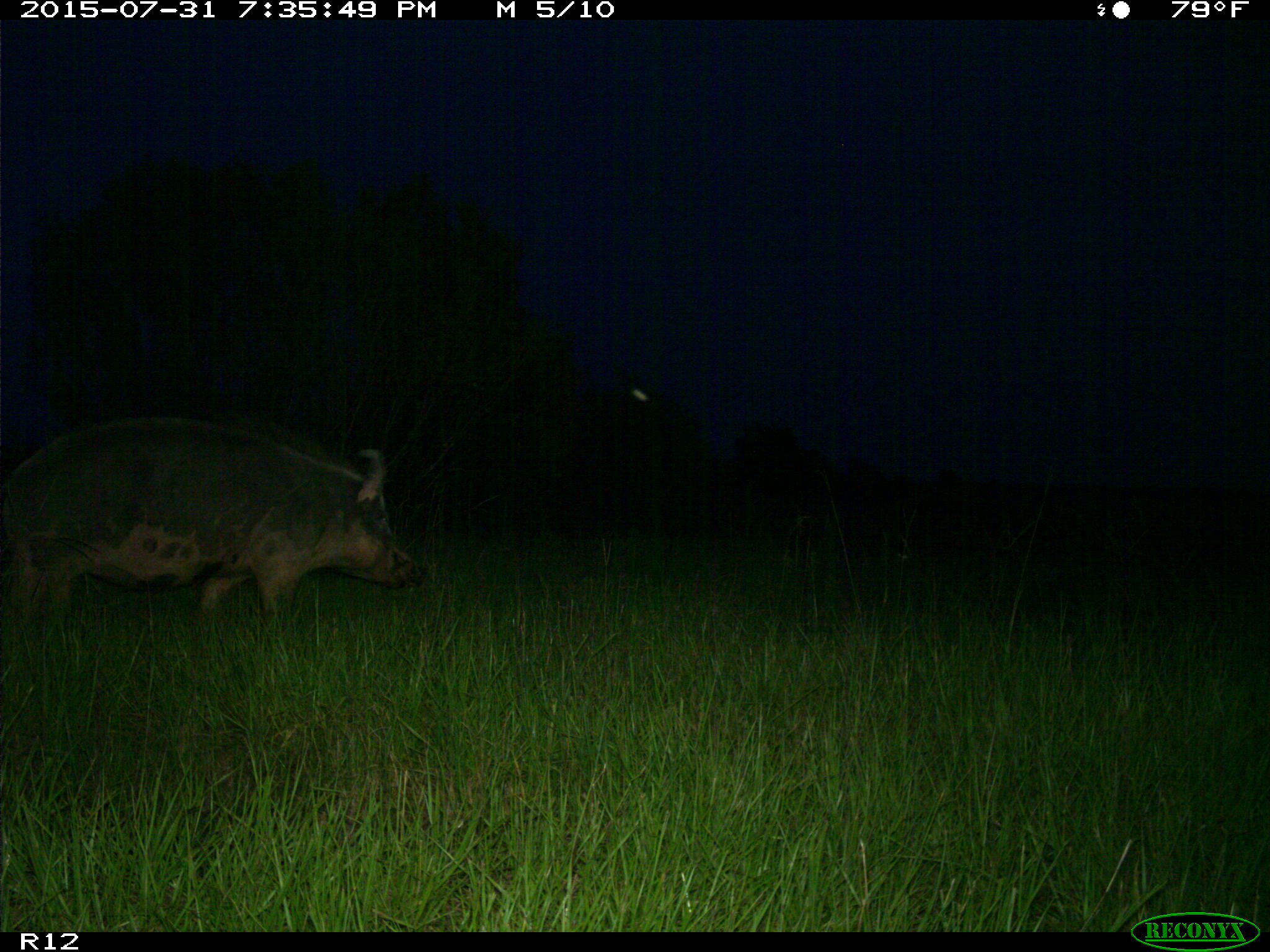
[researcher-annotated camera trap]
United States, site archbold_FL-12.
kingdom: Animalia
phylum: Chordata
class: Mammalia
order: Artiodactyla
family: Suidae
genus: Sus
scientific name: Sus scrofa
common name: wild boar